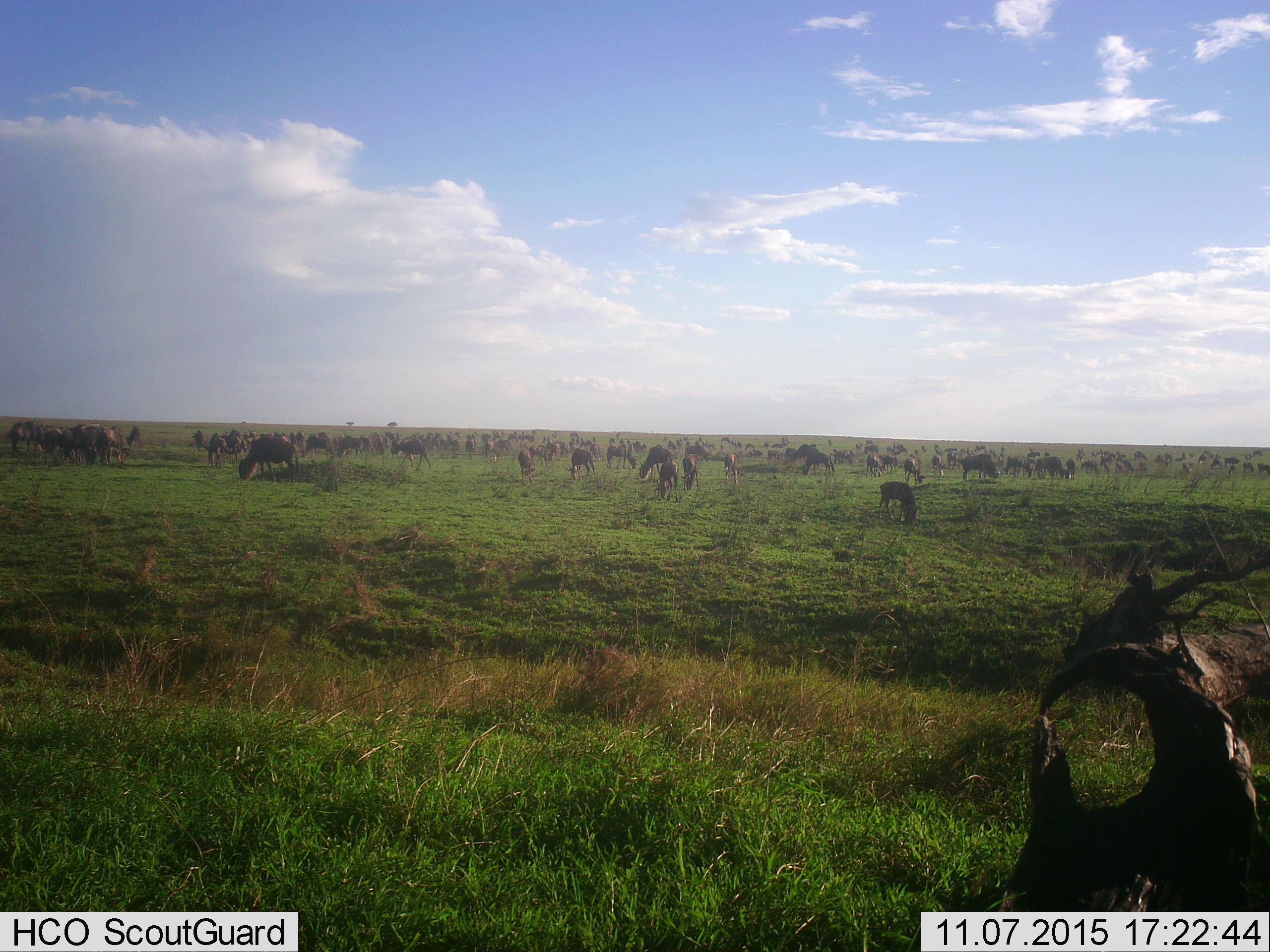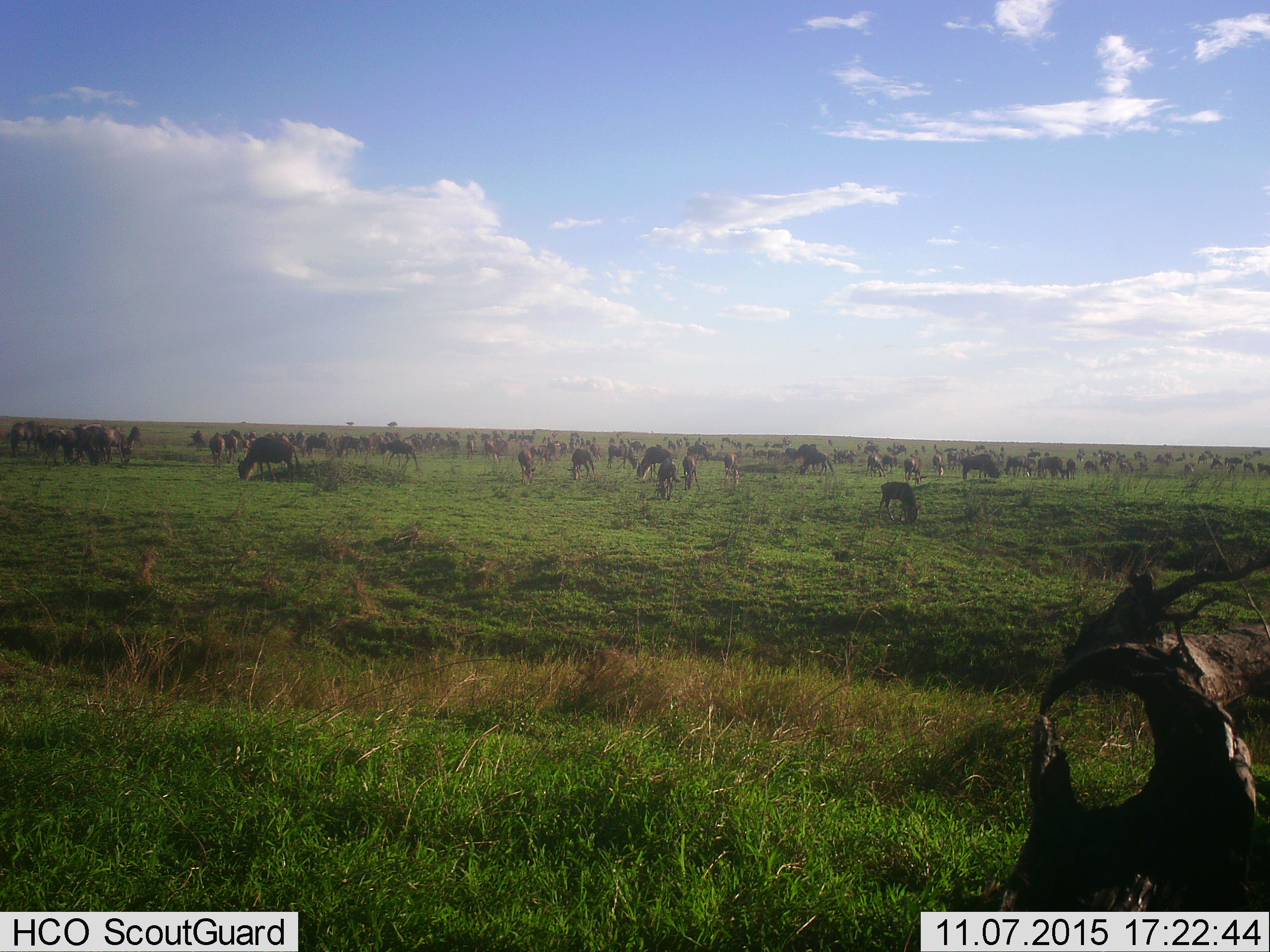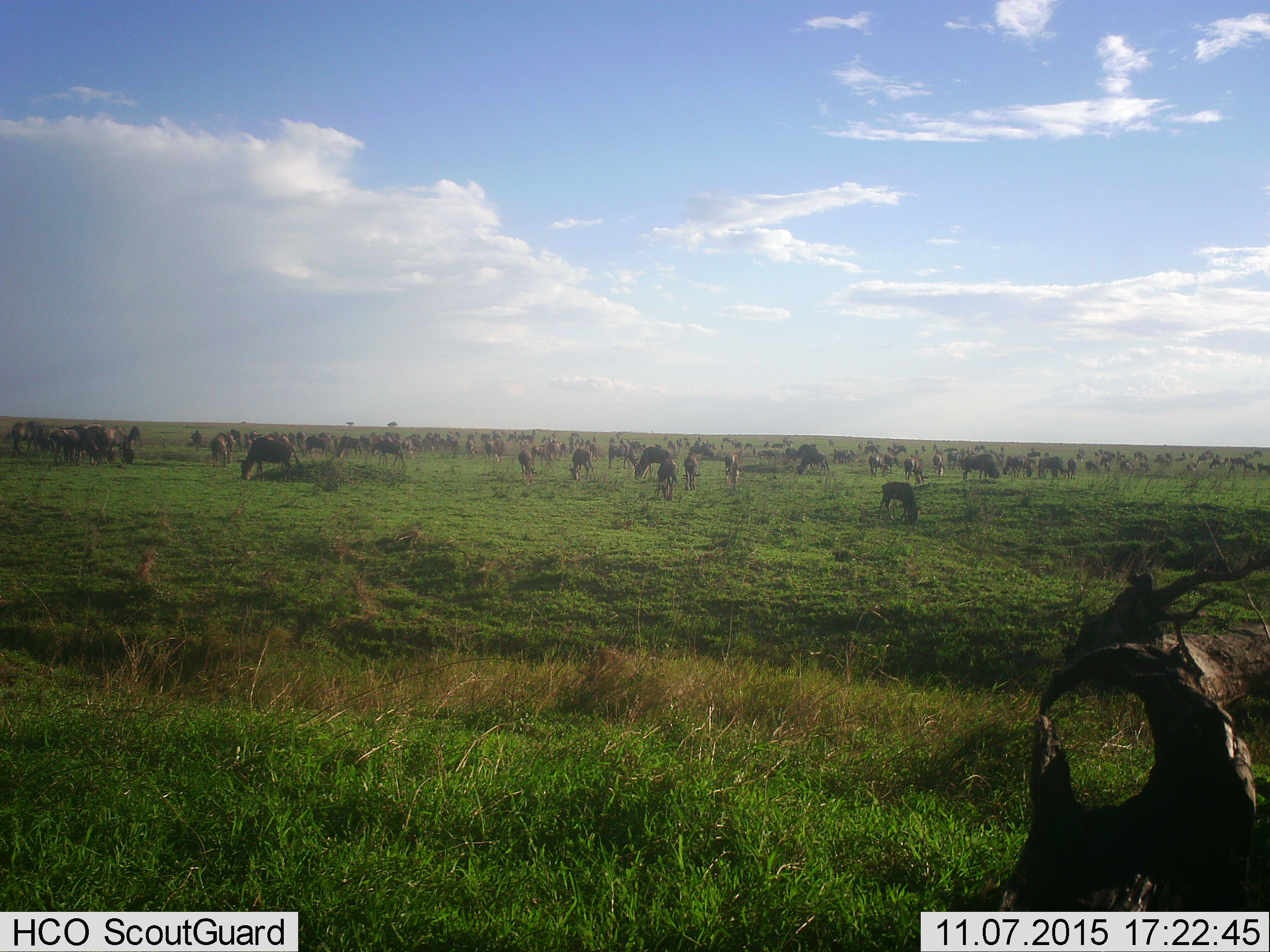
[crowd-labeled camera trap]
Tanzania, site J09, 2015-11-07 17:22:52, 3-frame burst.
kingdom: Animalia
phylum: Chordata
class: Mammalia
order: Artiodactyla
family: Bovidae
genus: Connochaetes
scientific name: Connochaetes taurinus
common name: blue wildebeest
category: wildebeest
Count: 51+.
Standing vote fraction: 50%.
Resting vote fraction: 12%.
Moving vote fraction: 38%.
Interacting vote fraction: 0%.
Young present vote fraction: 50%.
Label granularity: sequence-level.